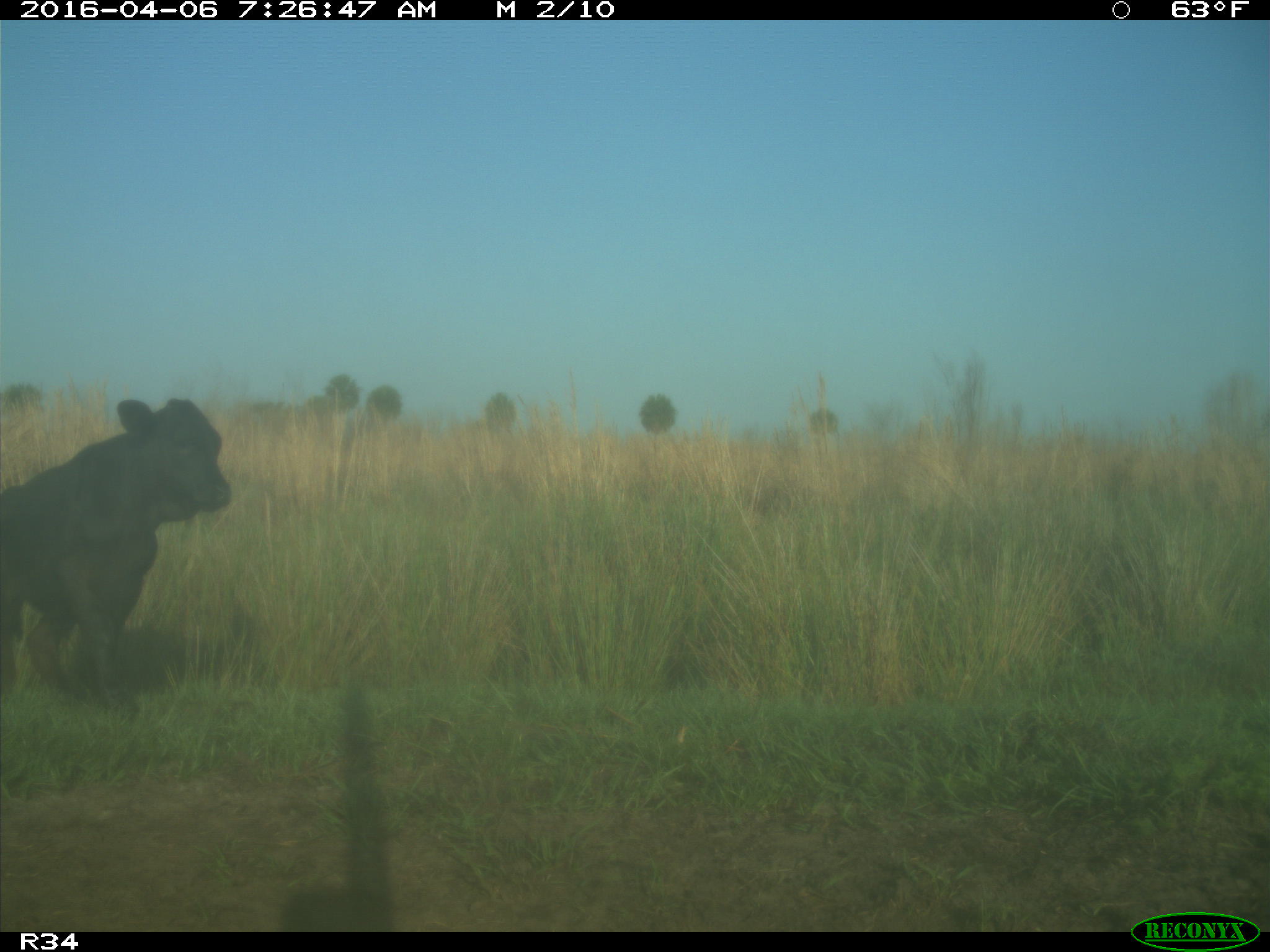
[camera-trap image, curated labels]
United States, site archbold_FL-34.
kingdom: Animalia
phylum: Chordata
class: Mammalia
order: Artiodactyla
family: Bovidae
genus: Bos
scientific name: Bos taurus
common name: domestic cow